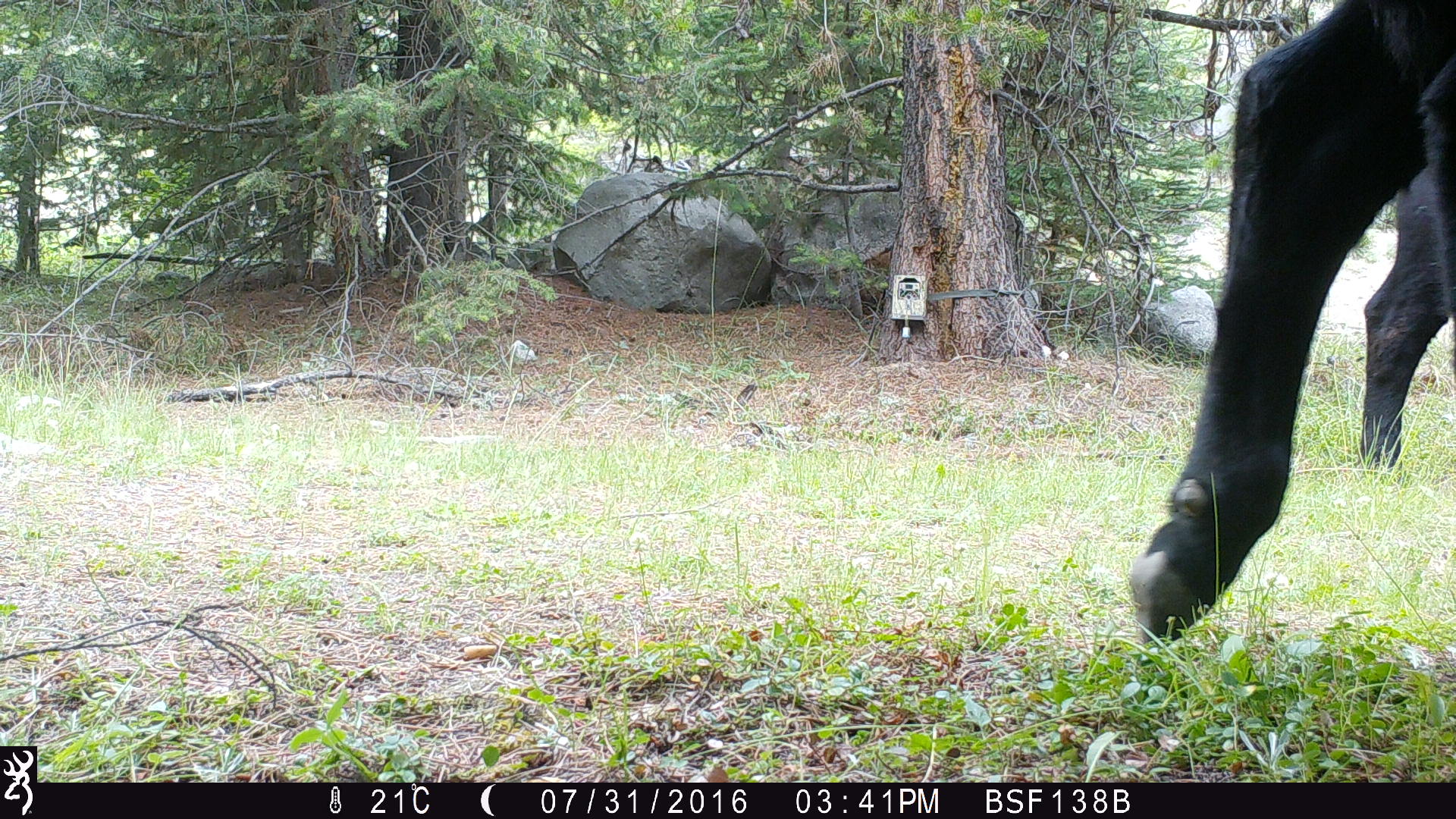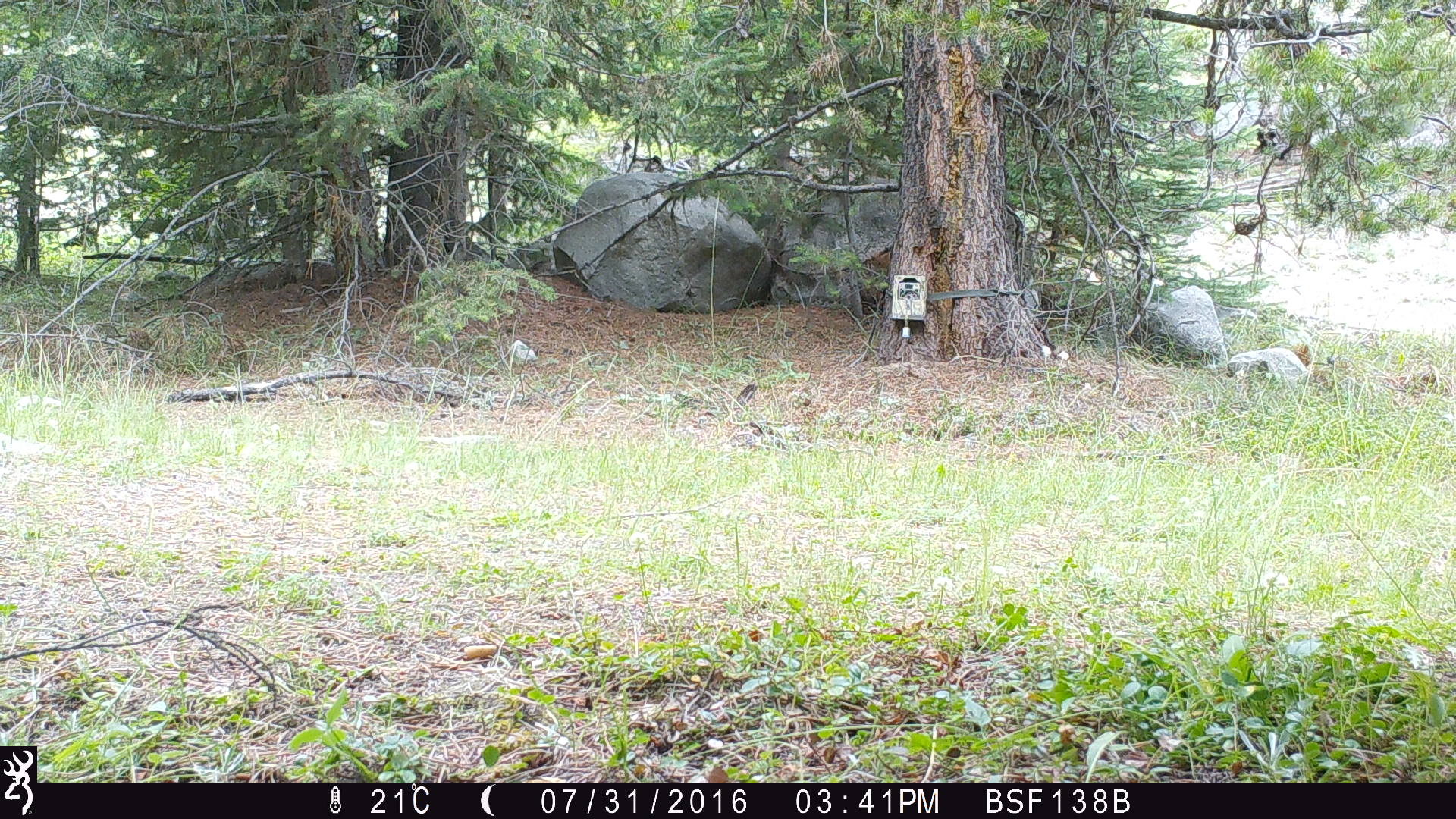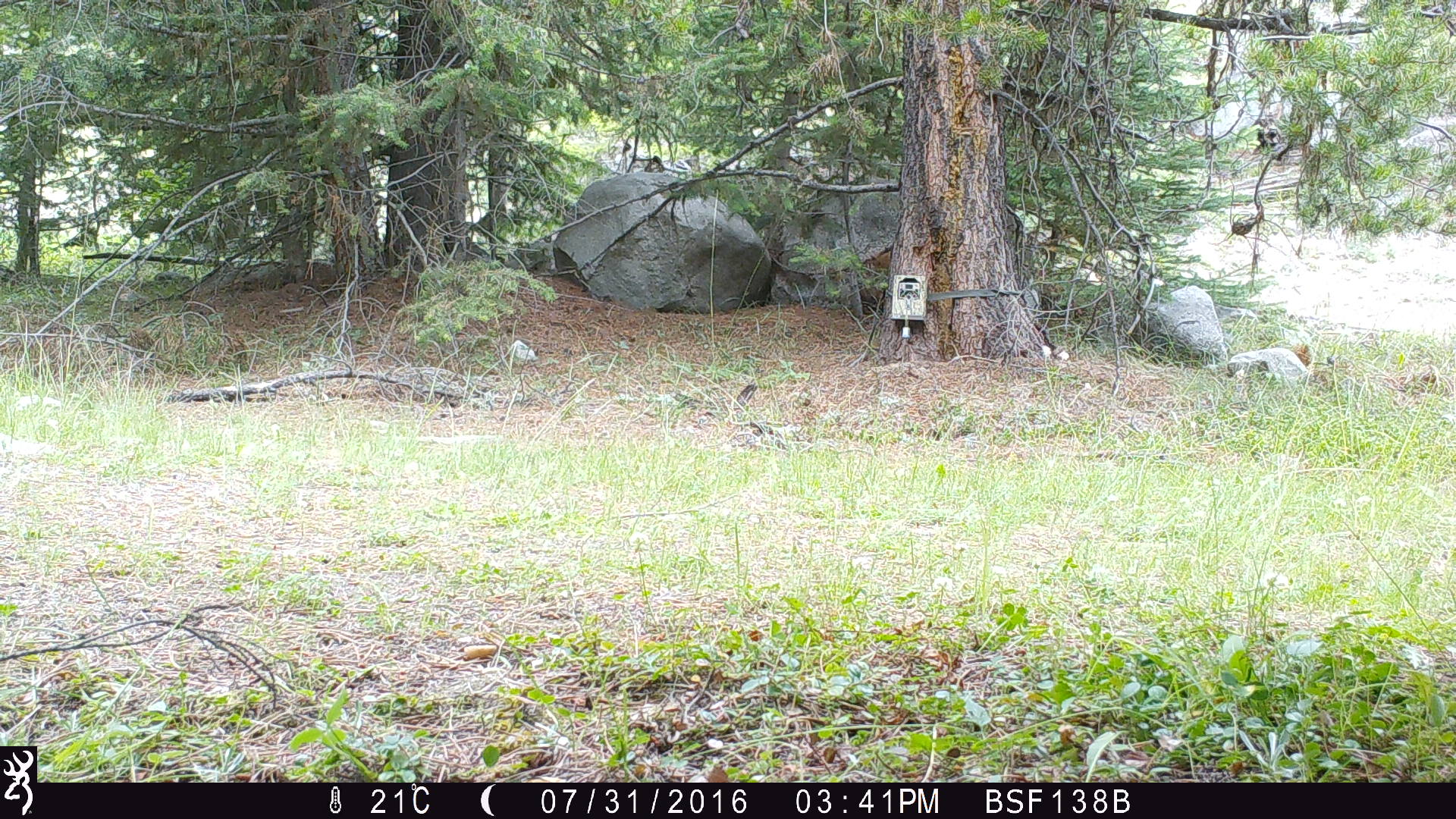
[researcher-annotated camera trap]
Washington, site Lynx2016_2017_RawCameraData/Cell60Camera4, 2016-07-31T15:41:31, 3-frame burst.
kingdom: Animalia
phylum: Chordata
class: Mammalia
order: Artiodactyla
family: Bovidae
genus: Bos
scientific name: Bos taurus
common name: domestic cattle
Domestic cattle (Bos taurus). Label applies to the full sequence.